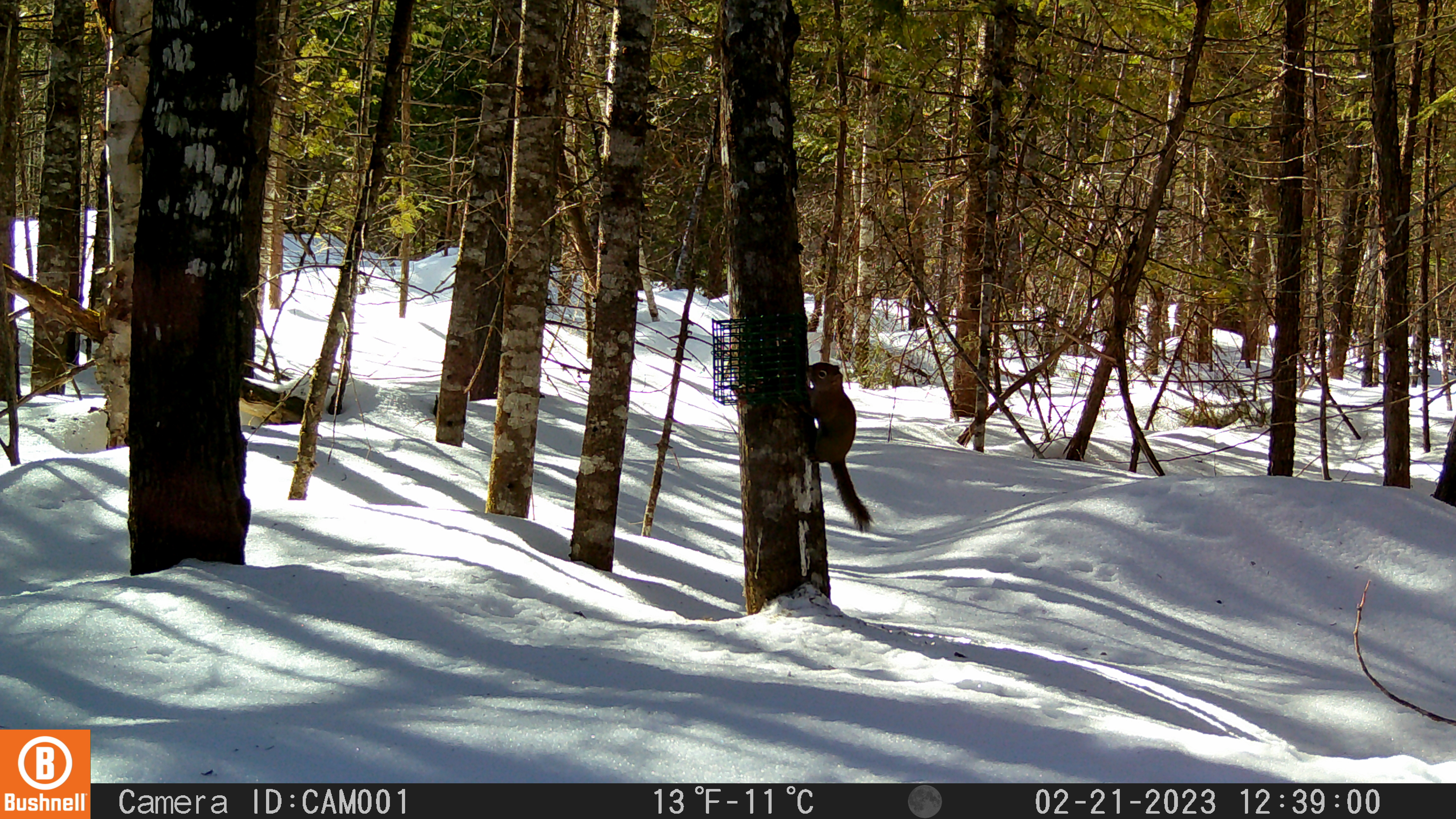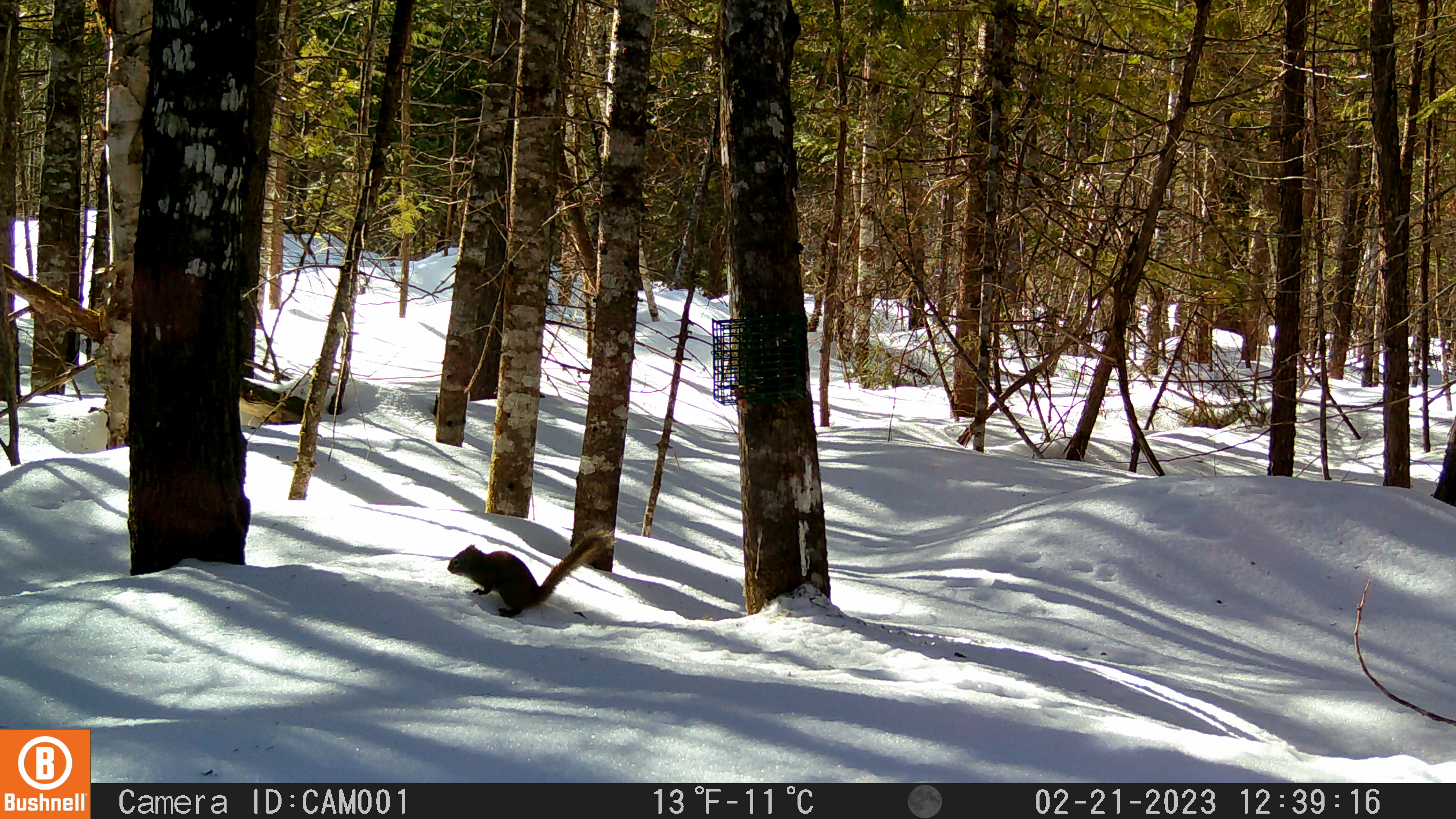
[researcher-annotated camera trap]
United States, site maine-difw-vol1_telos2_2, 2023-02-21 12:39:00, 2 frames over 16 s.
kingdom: Animalia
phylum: Chordata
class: Mammalia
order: Rodentia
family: Sciuridae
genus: Tamiasciurus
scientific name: Tamiasciurus hudsonicus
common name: red squirrel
Red squirrel (Tamiasciurus hudsonicus).